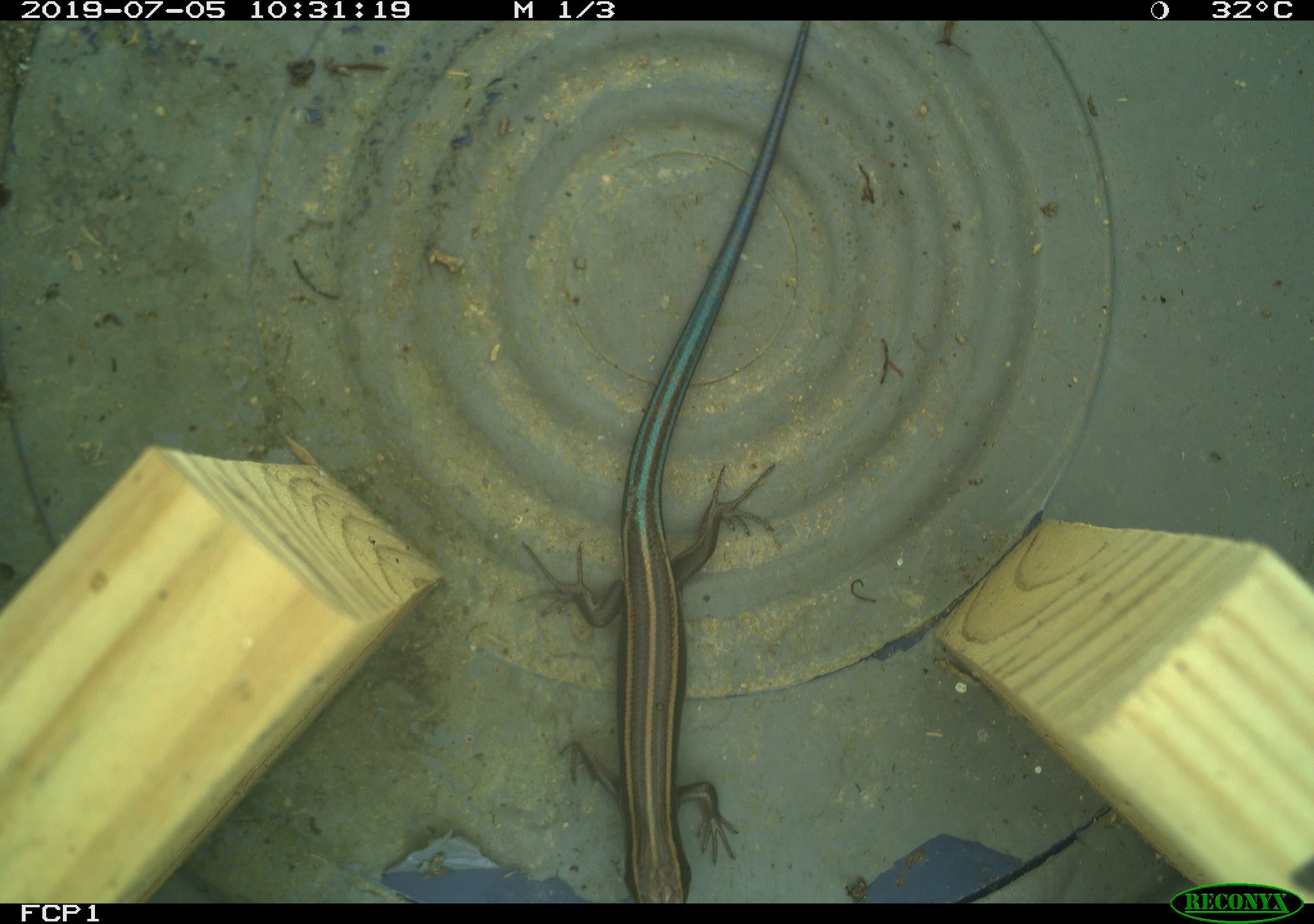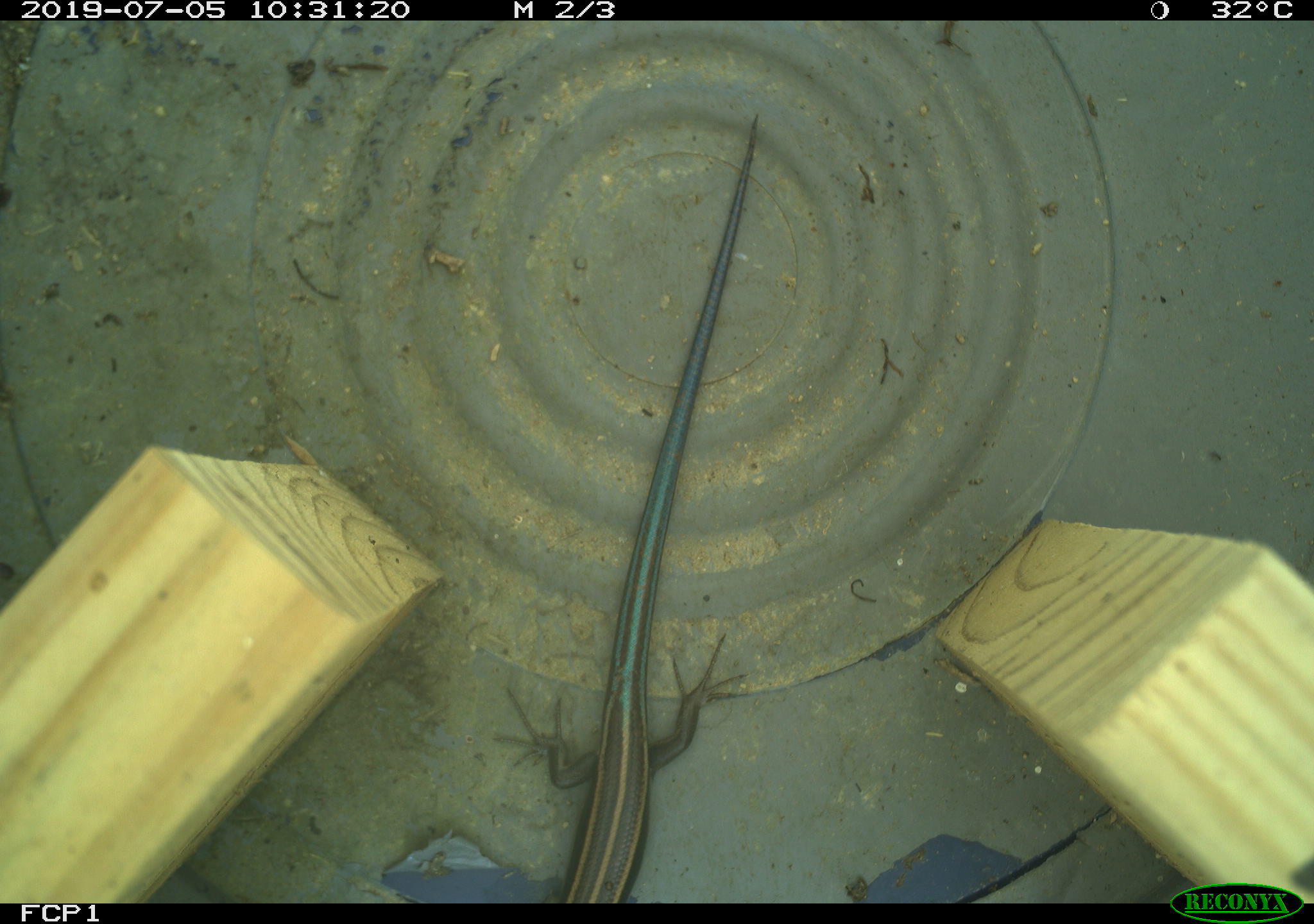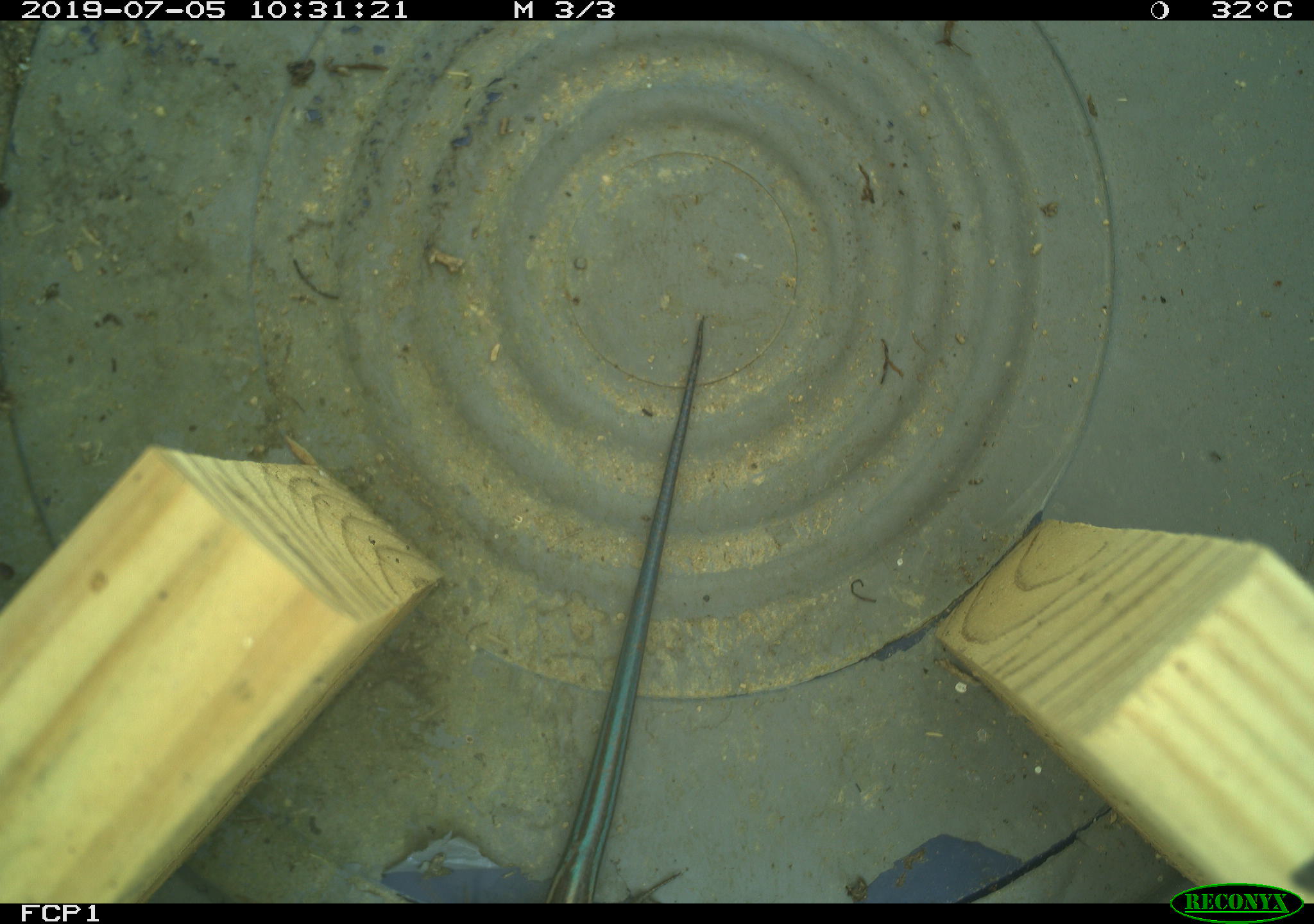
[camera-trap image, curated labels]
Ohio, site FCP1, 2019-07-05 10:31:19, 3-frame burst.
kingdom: Animalia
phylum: Chordata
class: Reptilia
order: Squamata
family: Scincidae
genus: Plestiodon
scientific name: Plestiodon fasciatus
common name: common five-lined skink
Common five-lined skink (Plestiodon fasciatus).